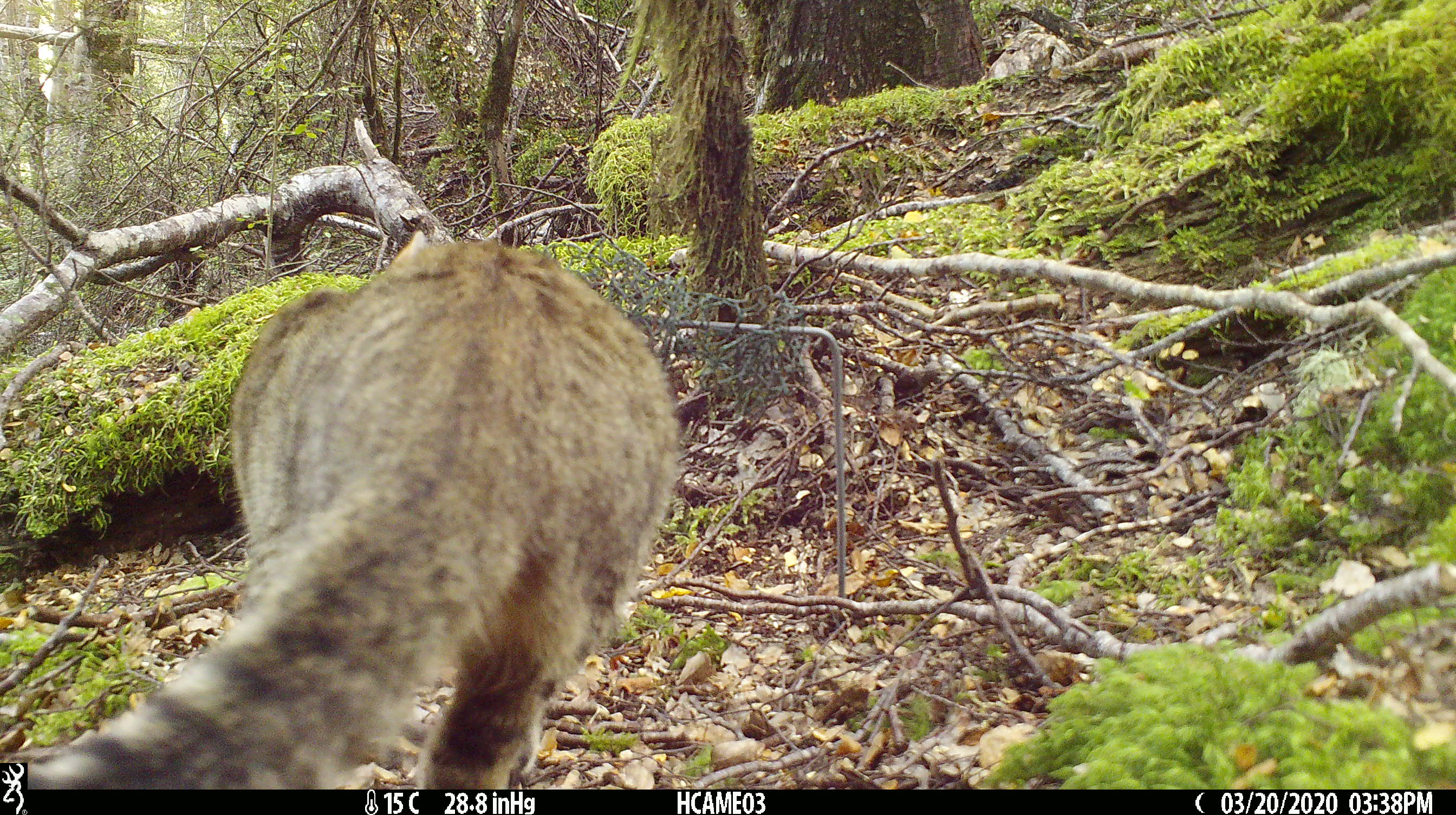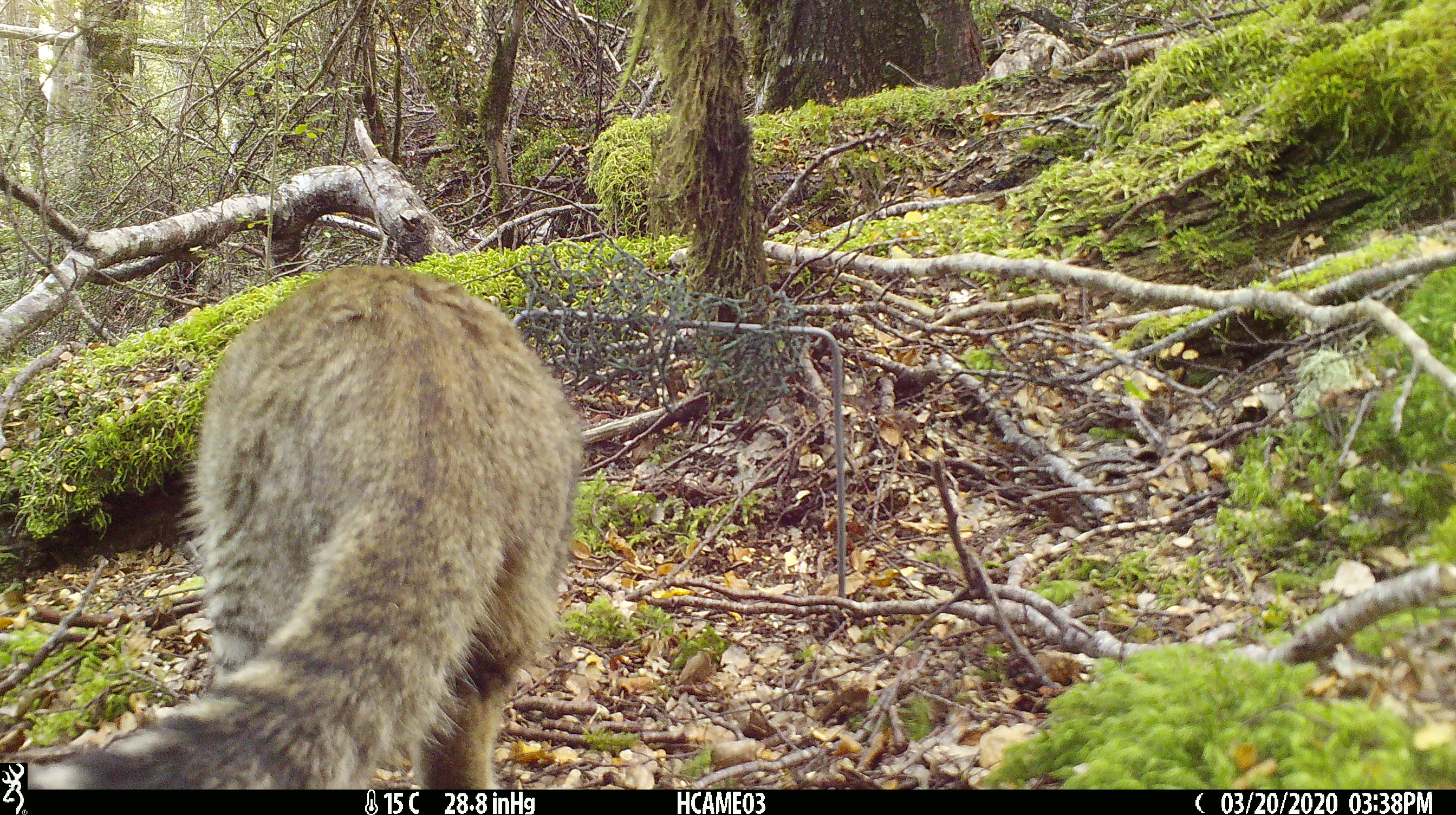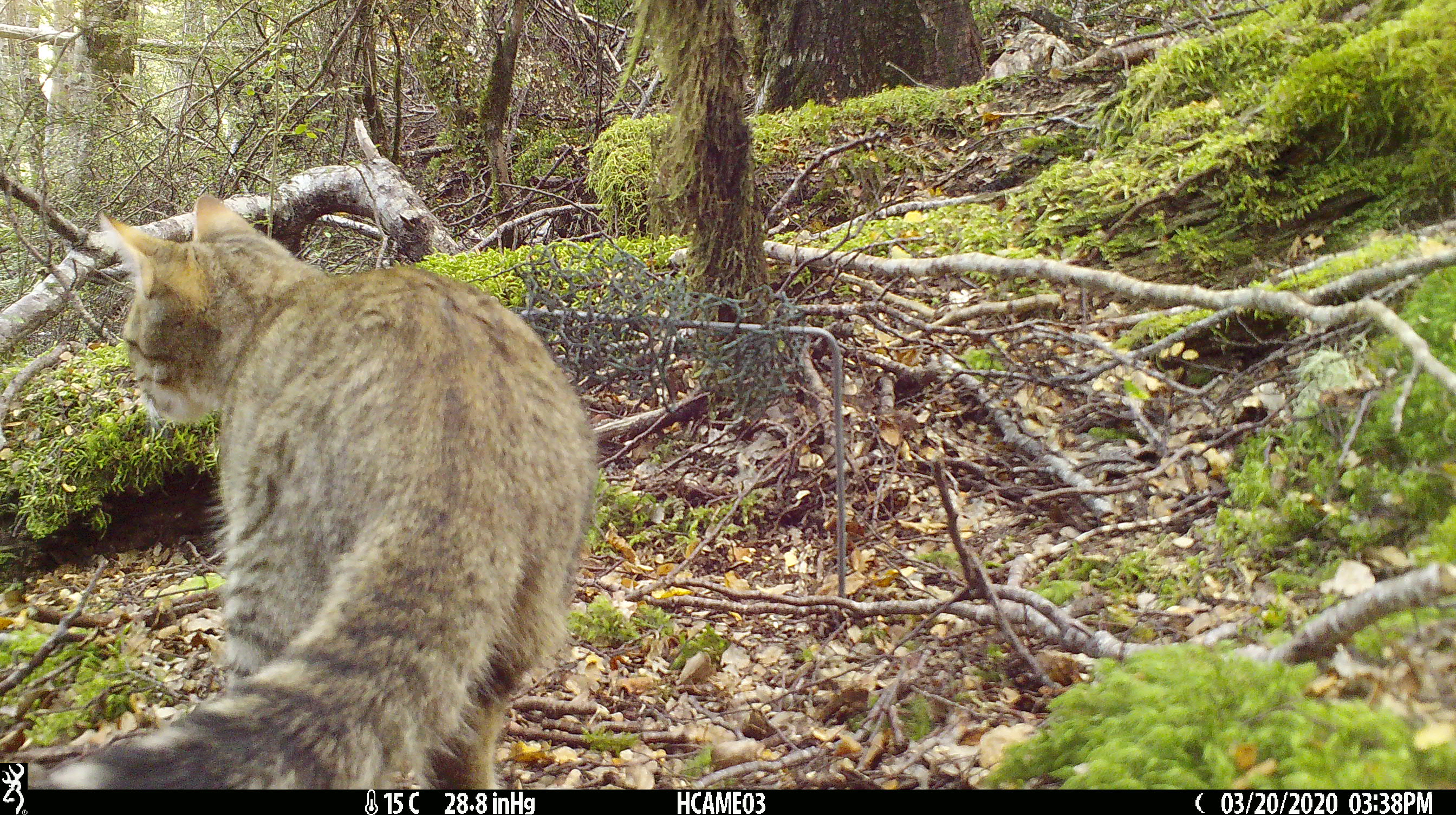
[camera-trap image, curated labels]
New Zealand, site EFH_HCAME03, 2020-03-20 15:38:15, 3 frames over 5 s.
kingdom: Animalia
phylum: Chordata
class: Mammalia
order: Carnivora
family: Felidae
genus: Felis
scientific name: Felis catus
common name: domestic cat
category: cat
Cat (domestic cat) (Felis catus).